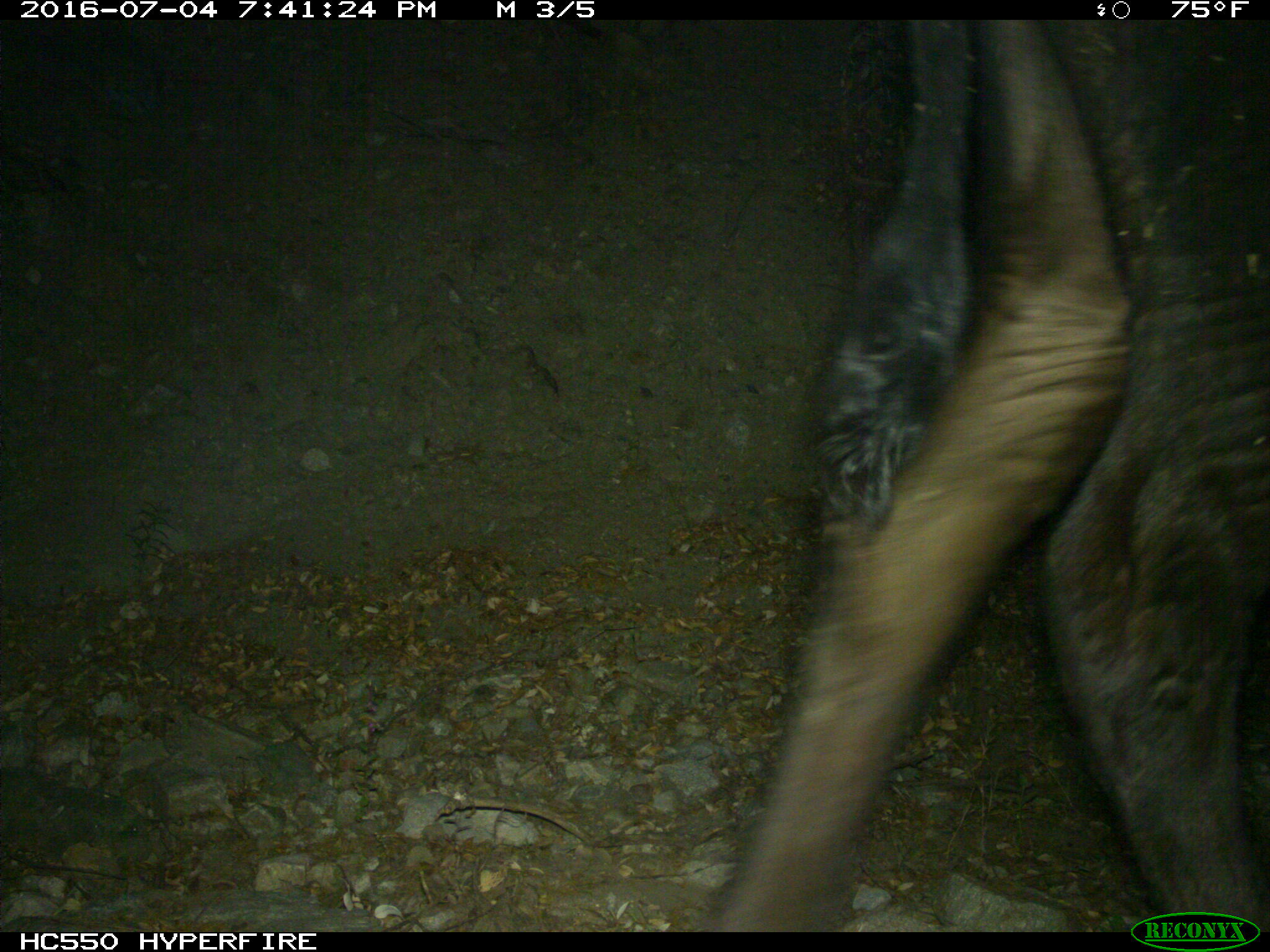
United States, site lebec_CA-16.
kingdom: Animalia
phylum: Chordata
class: Mammalia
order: Artiodactyla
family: Bovidae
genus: Bos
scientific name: Bos taurus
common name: domestic cow